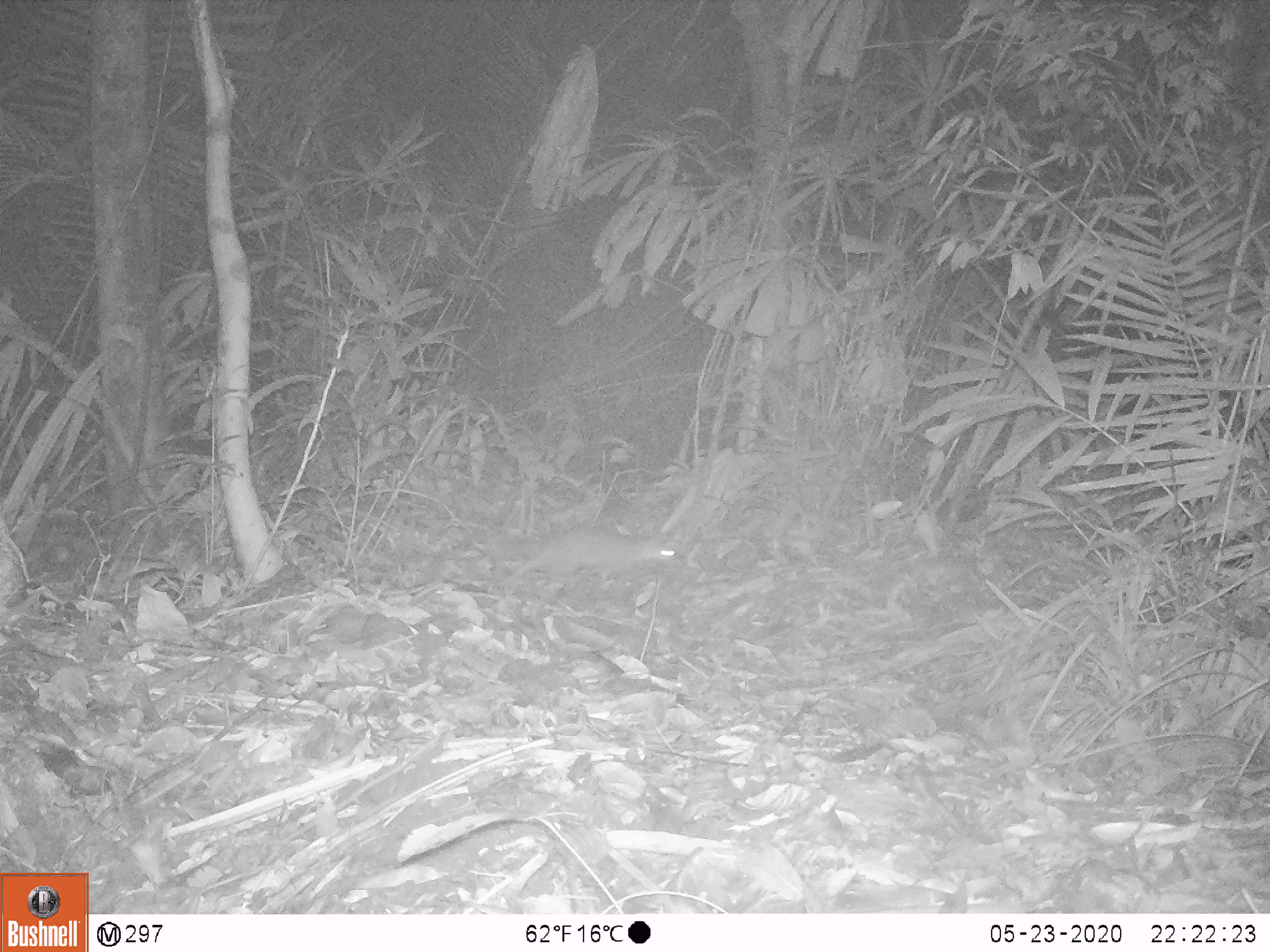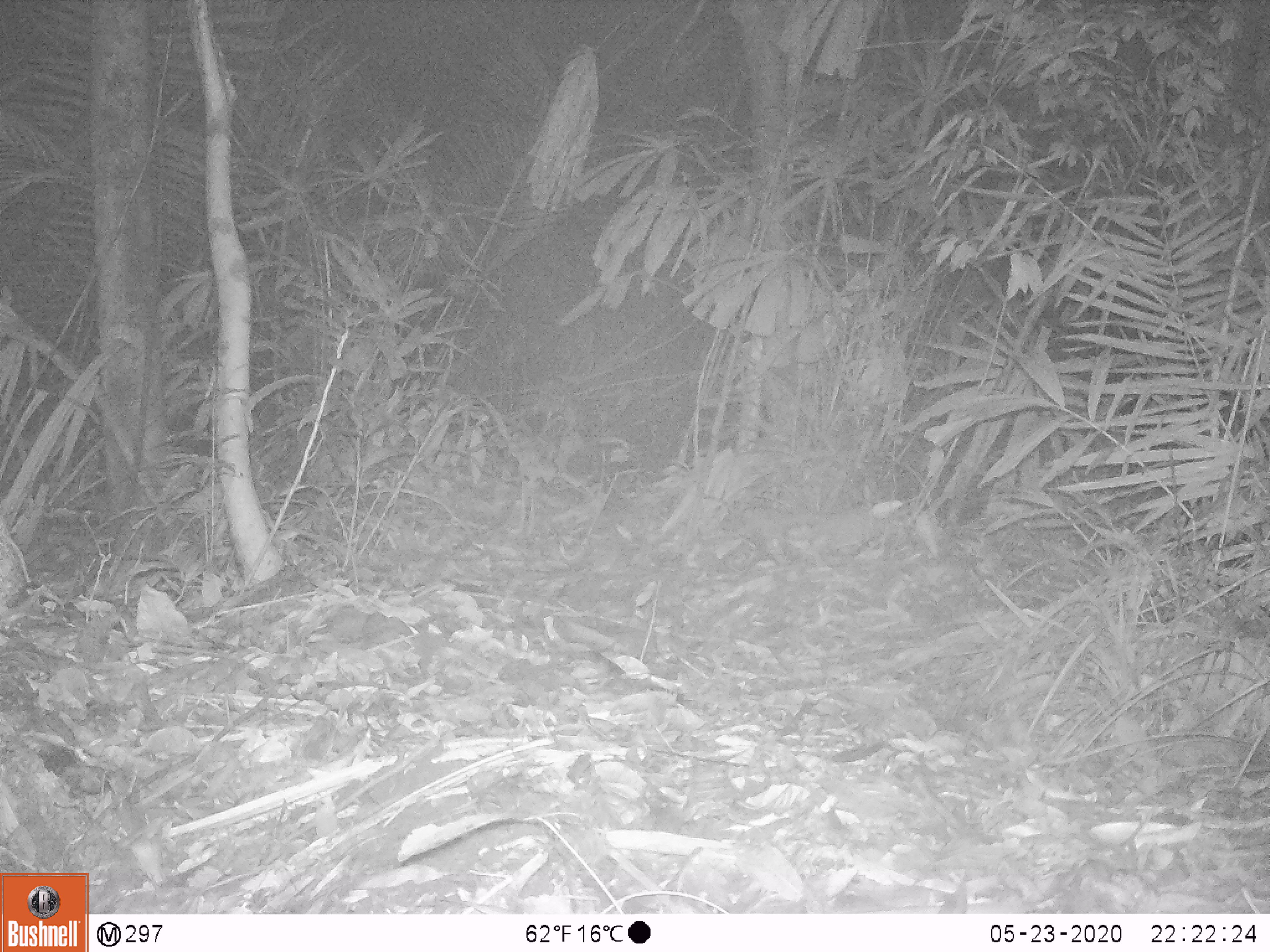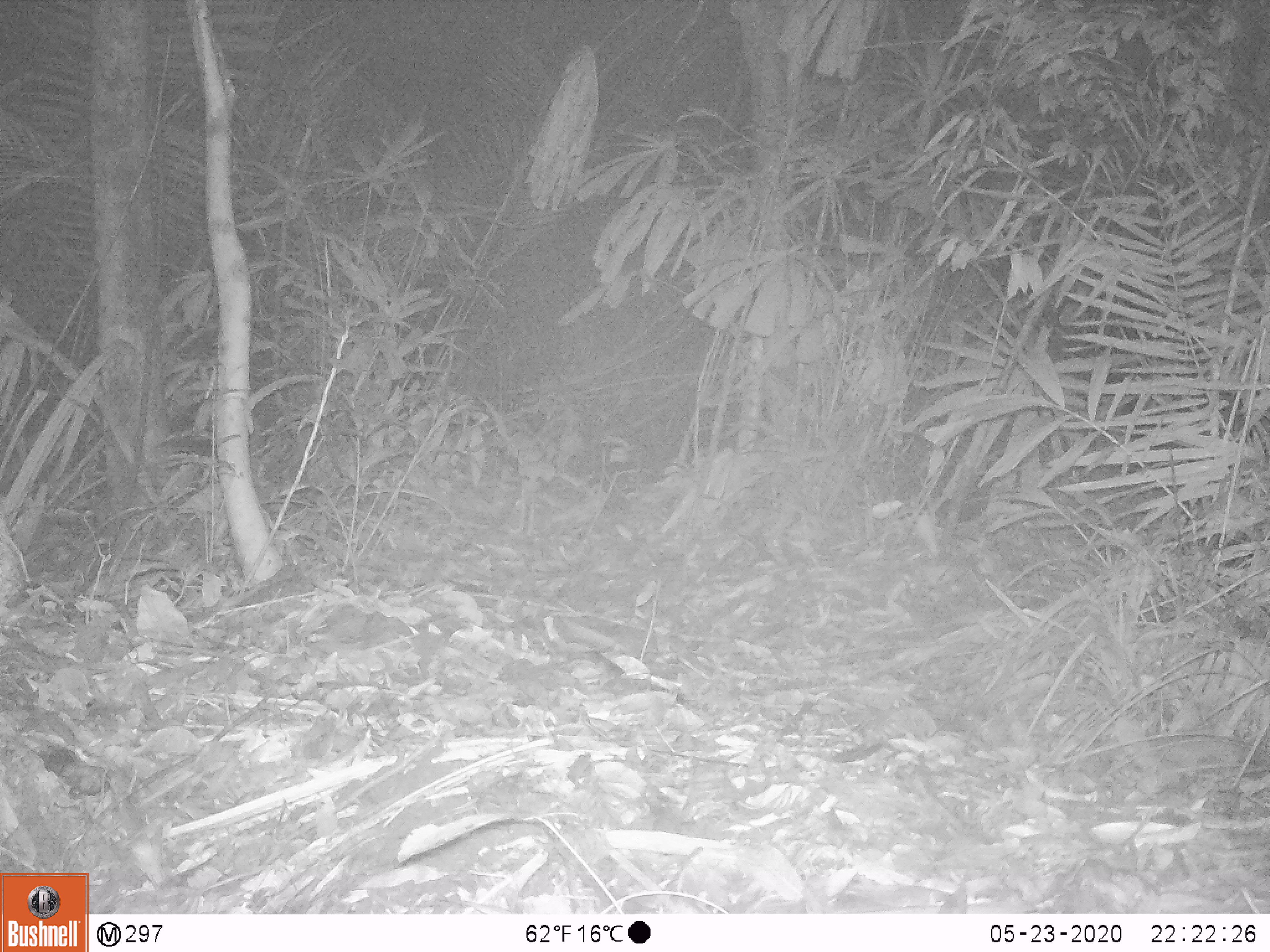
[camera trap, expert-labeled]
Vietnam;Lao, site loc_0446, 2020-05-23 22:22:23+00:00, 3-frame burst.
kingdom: Animalia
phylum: Chordata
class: Mammalia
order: Carnivora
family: Mustelidae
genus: Melogale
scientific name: Melogale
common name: ferret badger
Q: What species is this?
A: Ferret badger (Melogale).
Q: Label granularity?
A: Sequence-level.